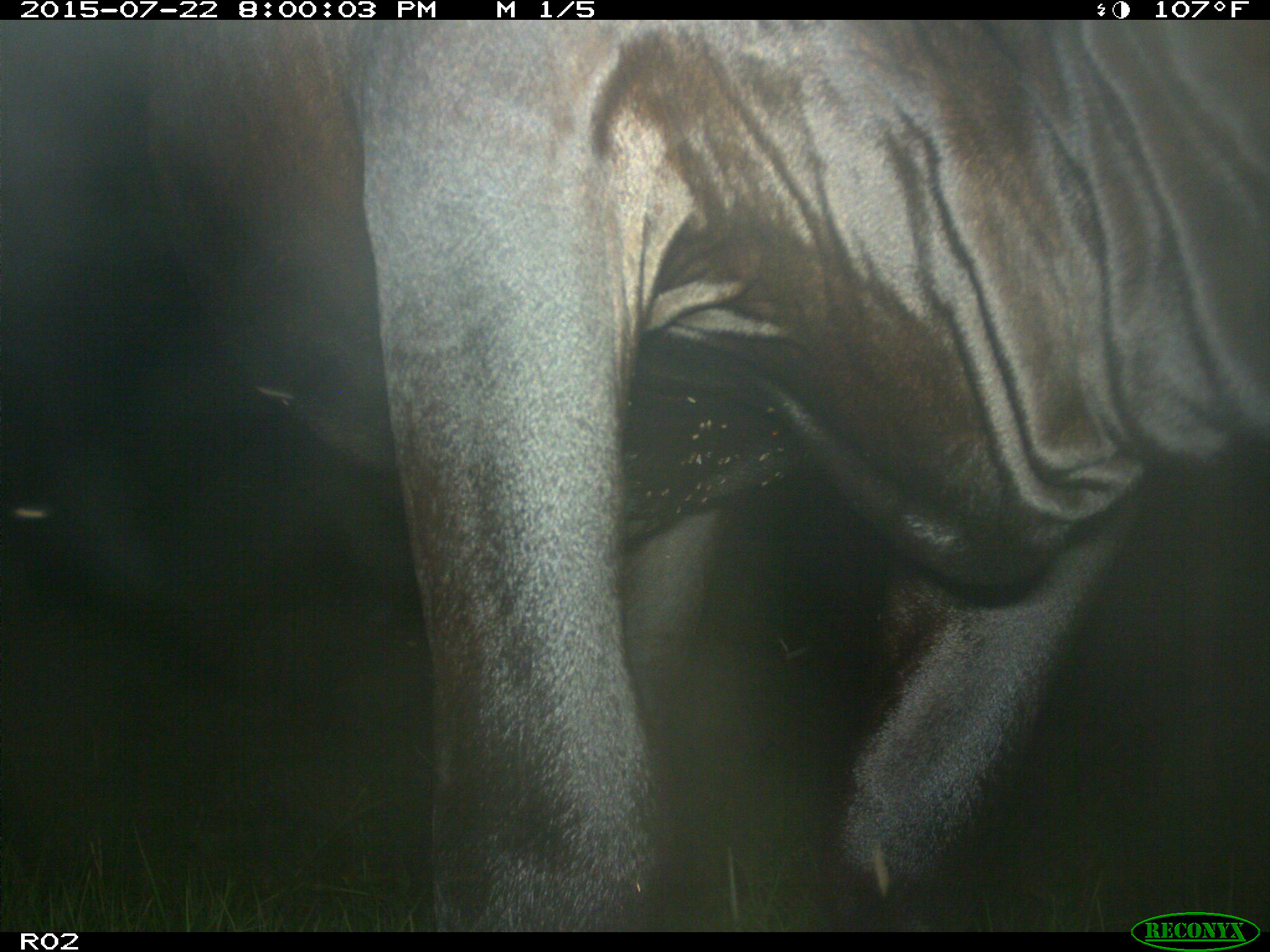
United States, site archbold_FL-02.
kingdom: Animalia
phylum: Chordata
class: Mammalia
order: Artiodactyla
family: Bovidae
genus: Bos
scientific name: Bos taurus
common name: domestic cow